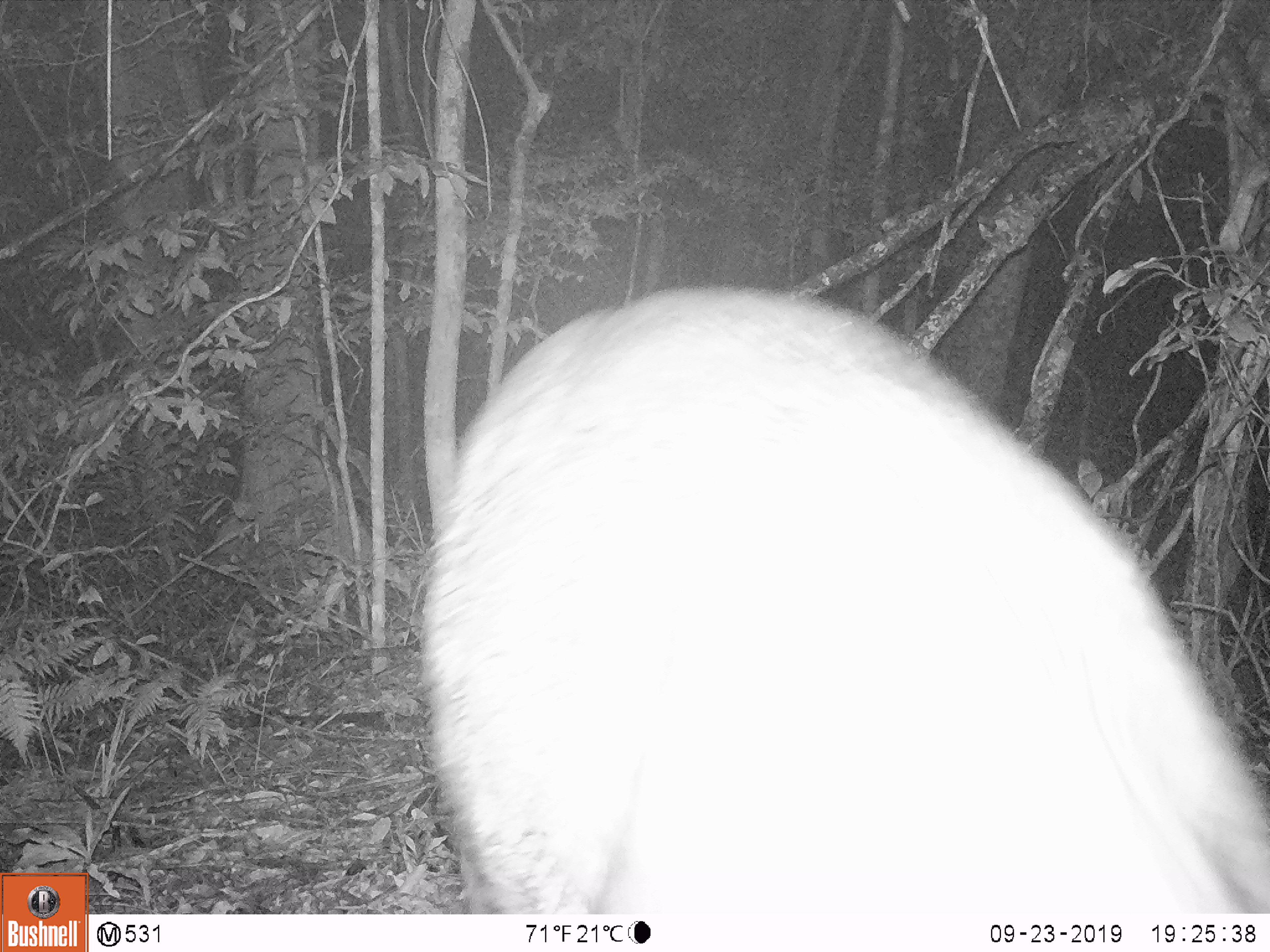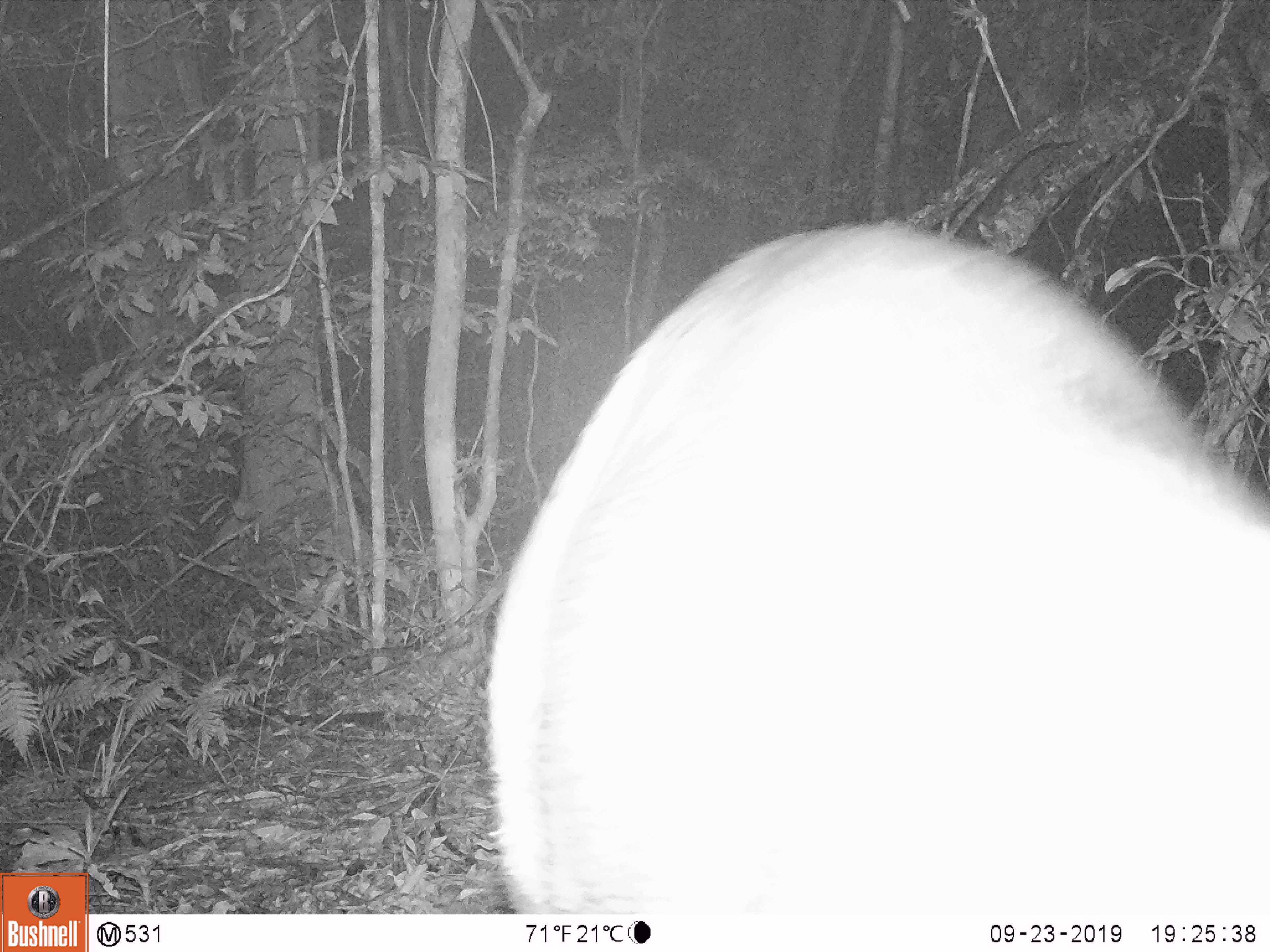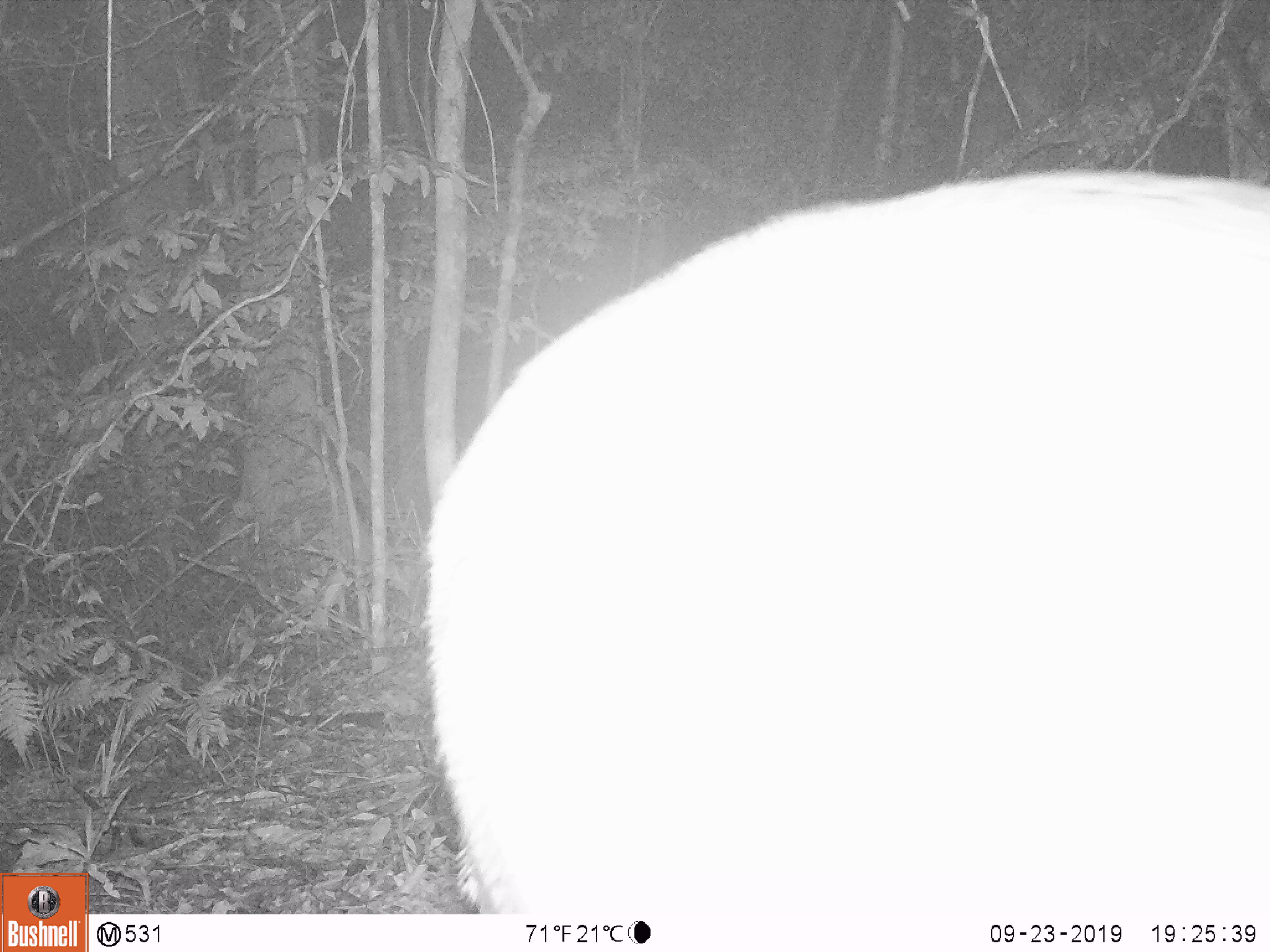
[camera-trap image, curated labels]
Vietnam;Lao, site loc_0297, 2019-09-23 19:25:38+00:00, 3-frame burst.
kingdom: Animalia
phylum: Chordata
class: Mammalia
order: Artiodactyla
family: Cervidae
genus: Rusa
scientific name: Rusa unicolor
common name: sambar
Sambar (Rusa unicolor). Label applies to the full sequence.